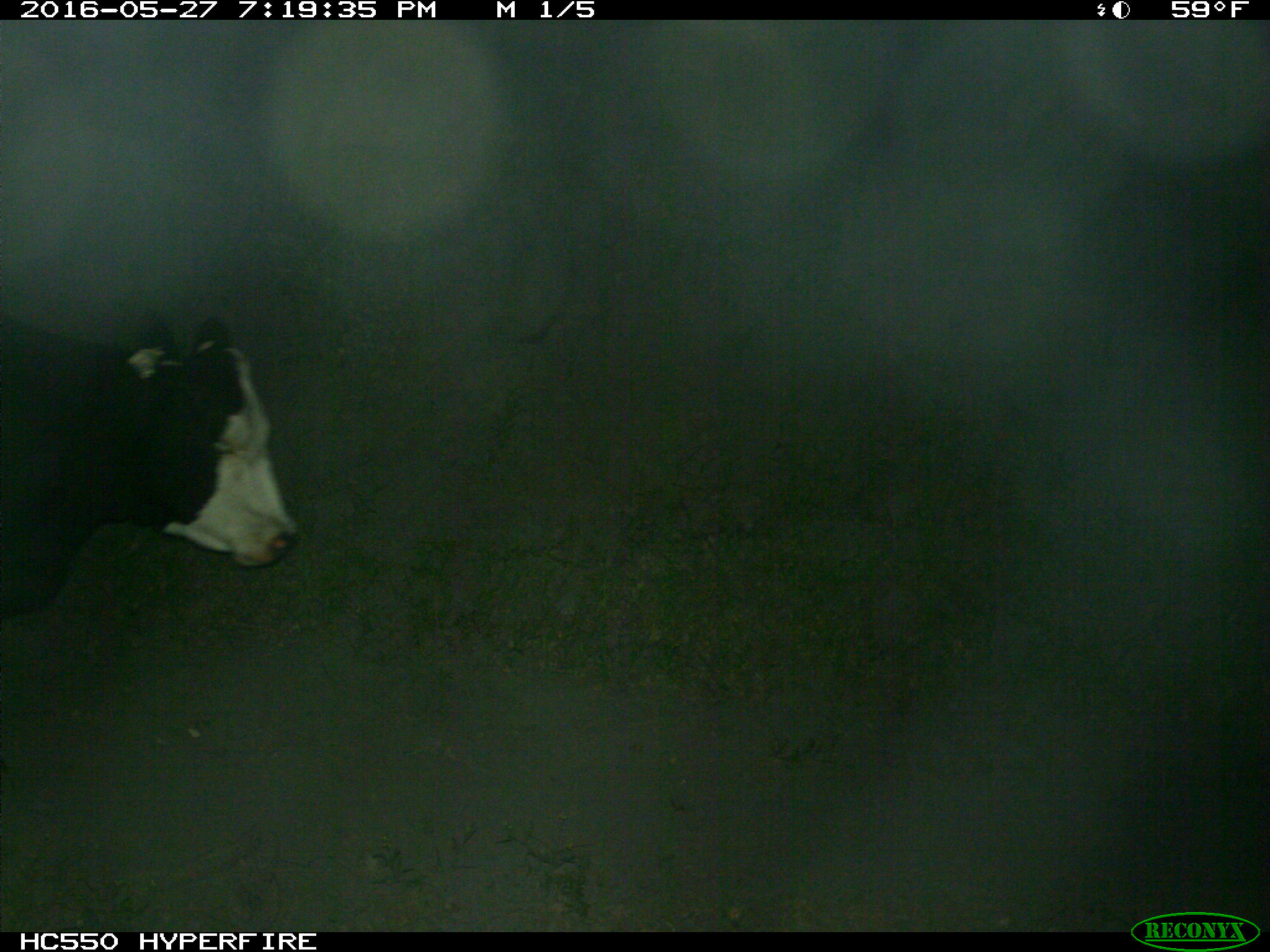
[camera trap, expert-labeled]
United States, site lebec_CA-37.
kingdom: Animalia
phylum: Chordata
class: Mammalia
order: Artiodactyla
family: Bovidae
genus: Bos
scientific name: Bos taurus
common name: domestic cow